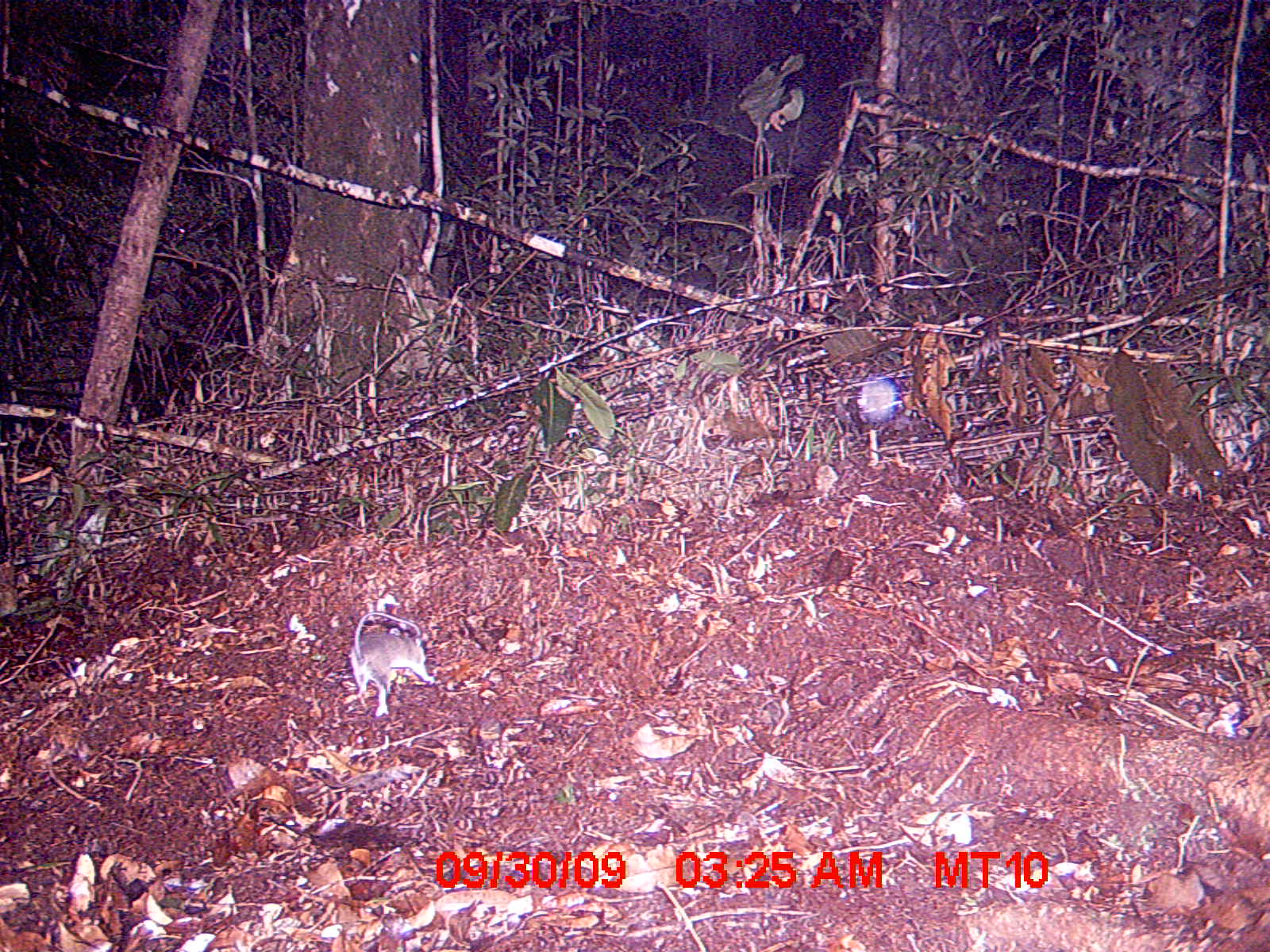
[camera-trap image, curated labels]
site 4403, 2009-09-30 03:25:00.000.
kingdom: Animalia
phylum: Chordata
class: Mammalia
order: Rodentia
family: Nesomyidae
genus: Eliurus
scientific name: Eliurus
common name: eliurus rat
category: eliurus sp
Eliurus sp (eliurus rat) (Eliurus), count 1.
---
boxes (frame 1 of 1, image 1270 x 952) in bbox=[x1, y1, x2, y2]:
eliurus sp: bbox=[346, 609, 438, 716]